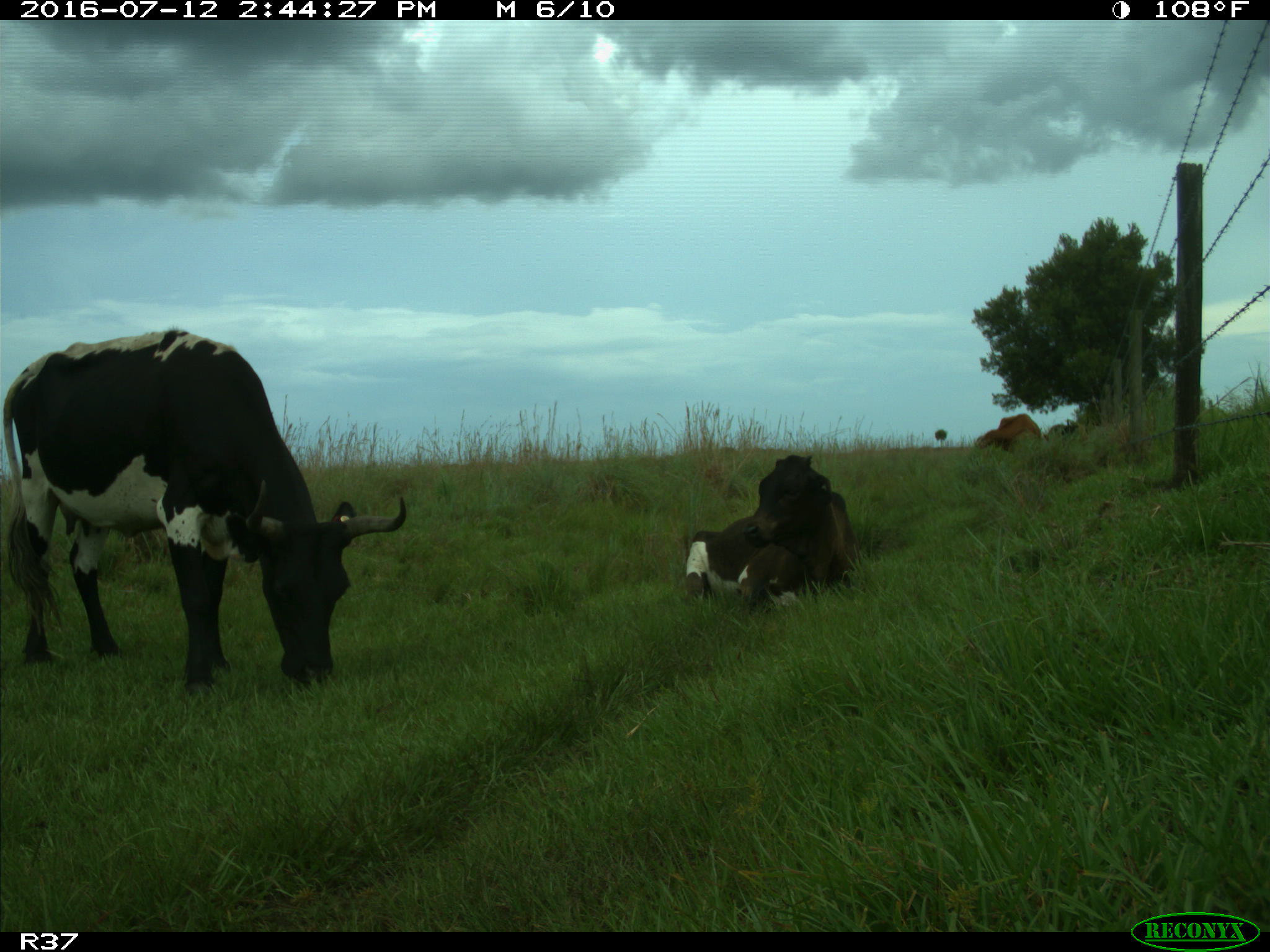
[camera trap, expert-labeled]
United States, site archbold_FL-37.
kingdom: Animalia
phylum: Chordata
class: Mammalia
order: Artiodactyla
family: Bovidae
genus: Bos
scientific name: Bos taurus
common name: domestic cow